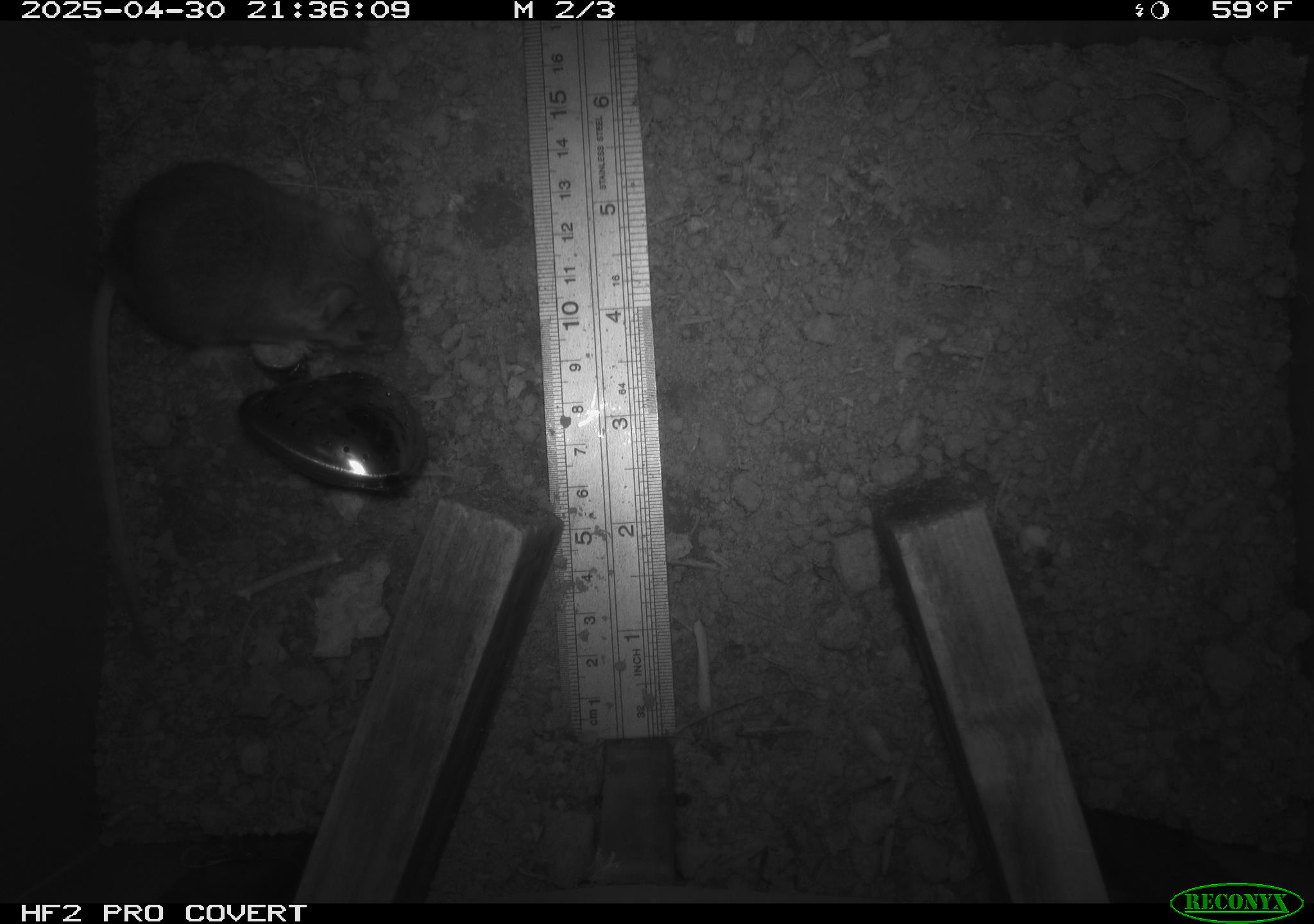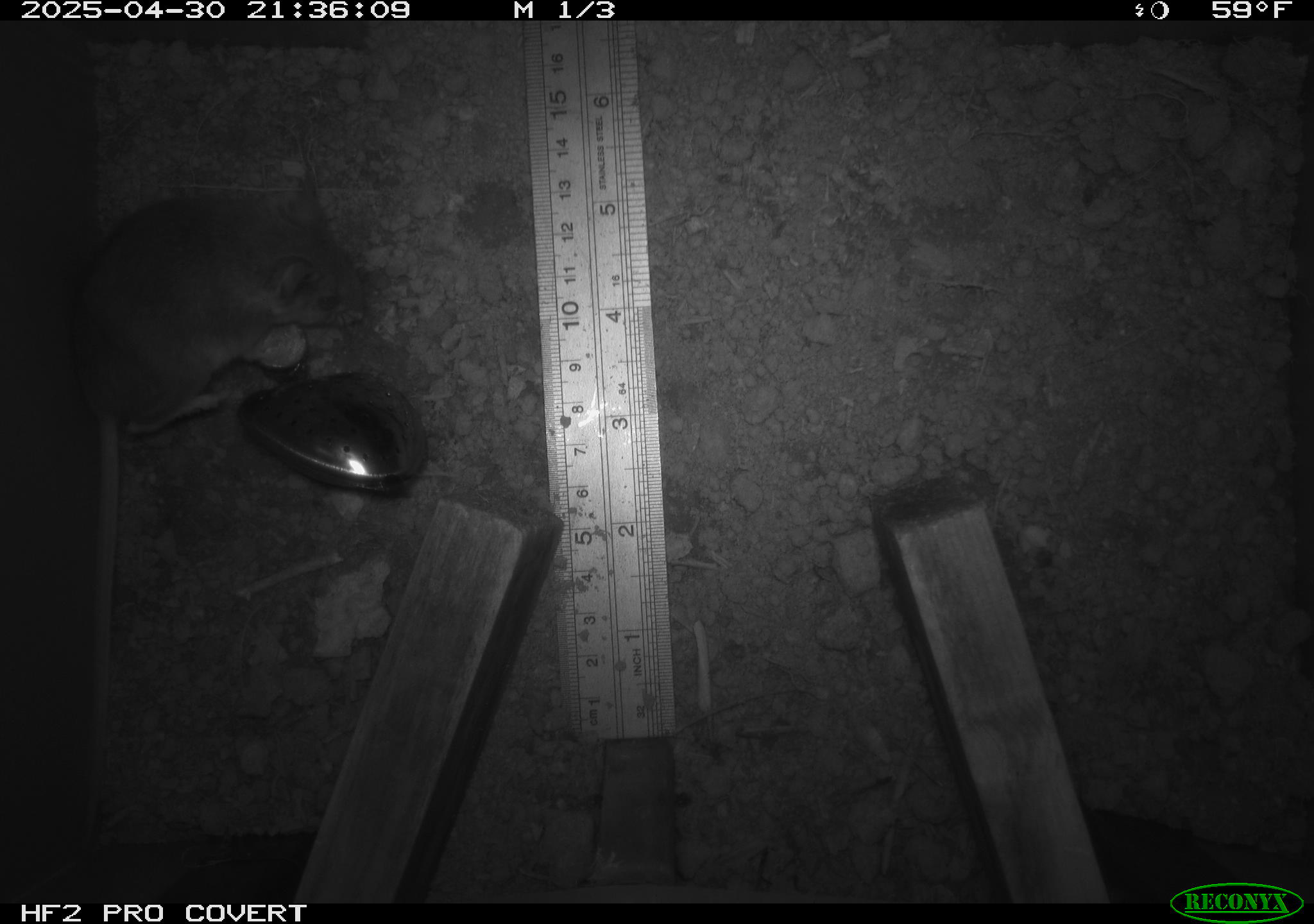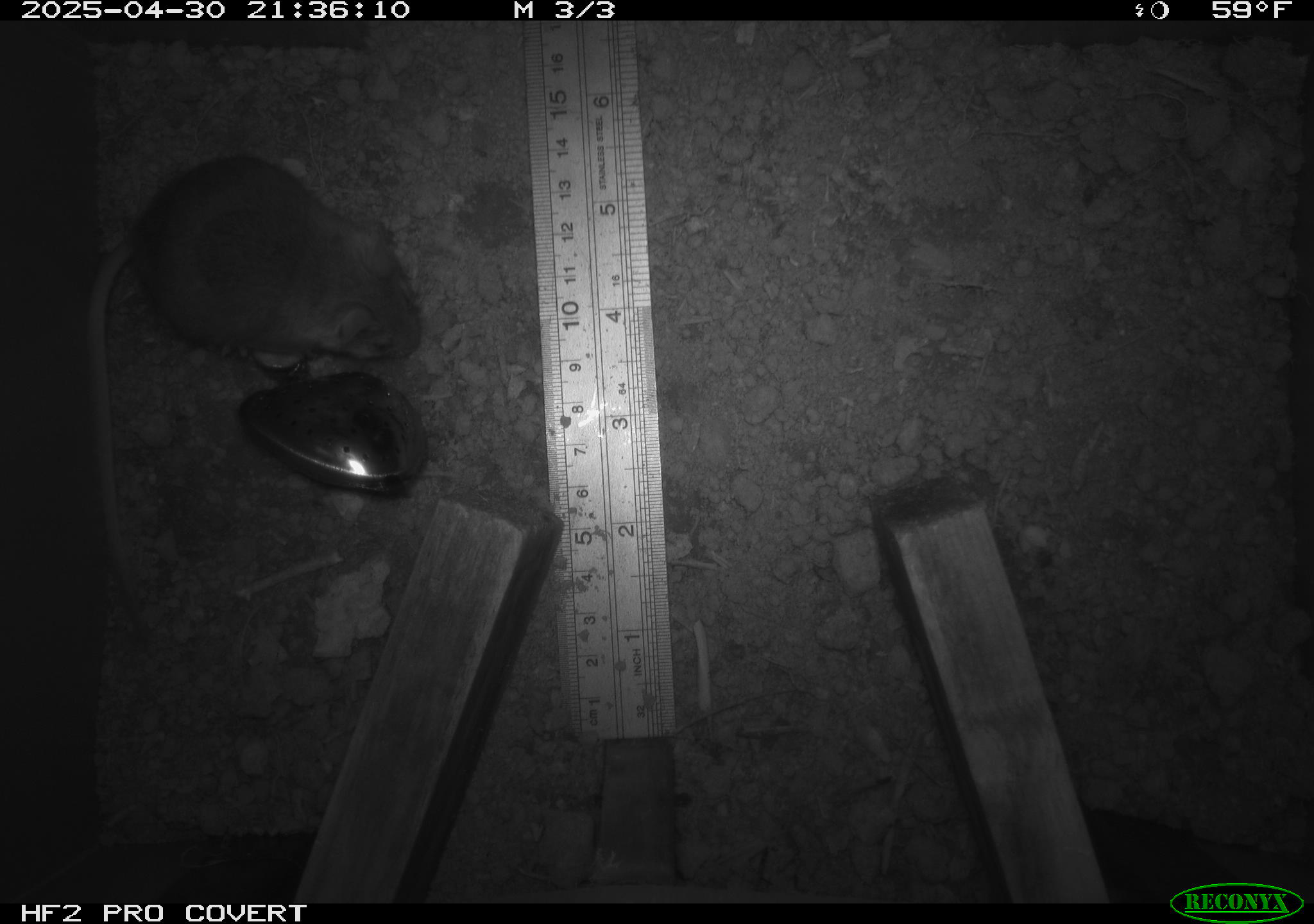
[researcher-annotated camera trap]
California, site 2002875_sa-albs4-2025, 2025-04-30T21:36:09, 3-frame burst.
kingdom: Animalia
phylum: Chordata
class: Mammalia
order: Rodentia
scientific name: Rodentia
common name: mouse species